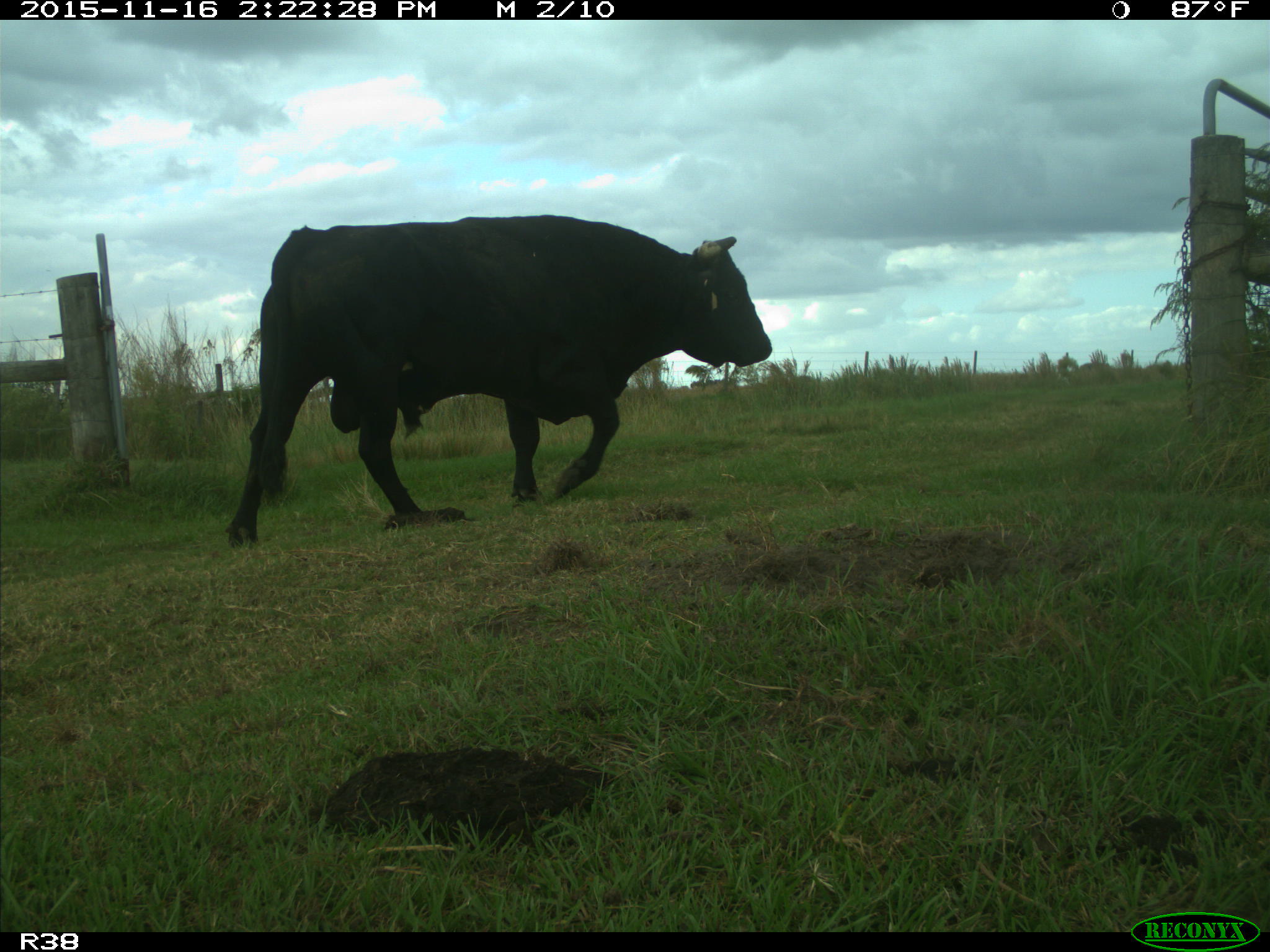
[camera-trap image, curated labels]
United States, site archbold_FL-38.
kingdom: Animalia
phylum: Chordata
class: Mammalia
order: Artiodactyla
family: Bovidae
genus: Bos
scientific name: Bos taurus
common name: domestic cow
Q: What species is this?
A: Bos taurus (domestic cow).